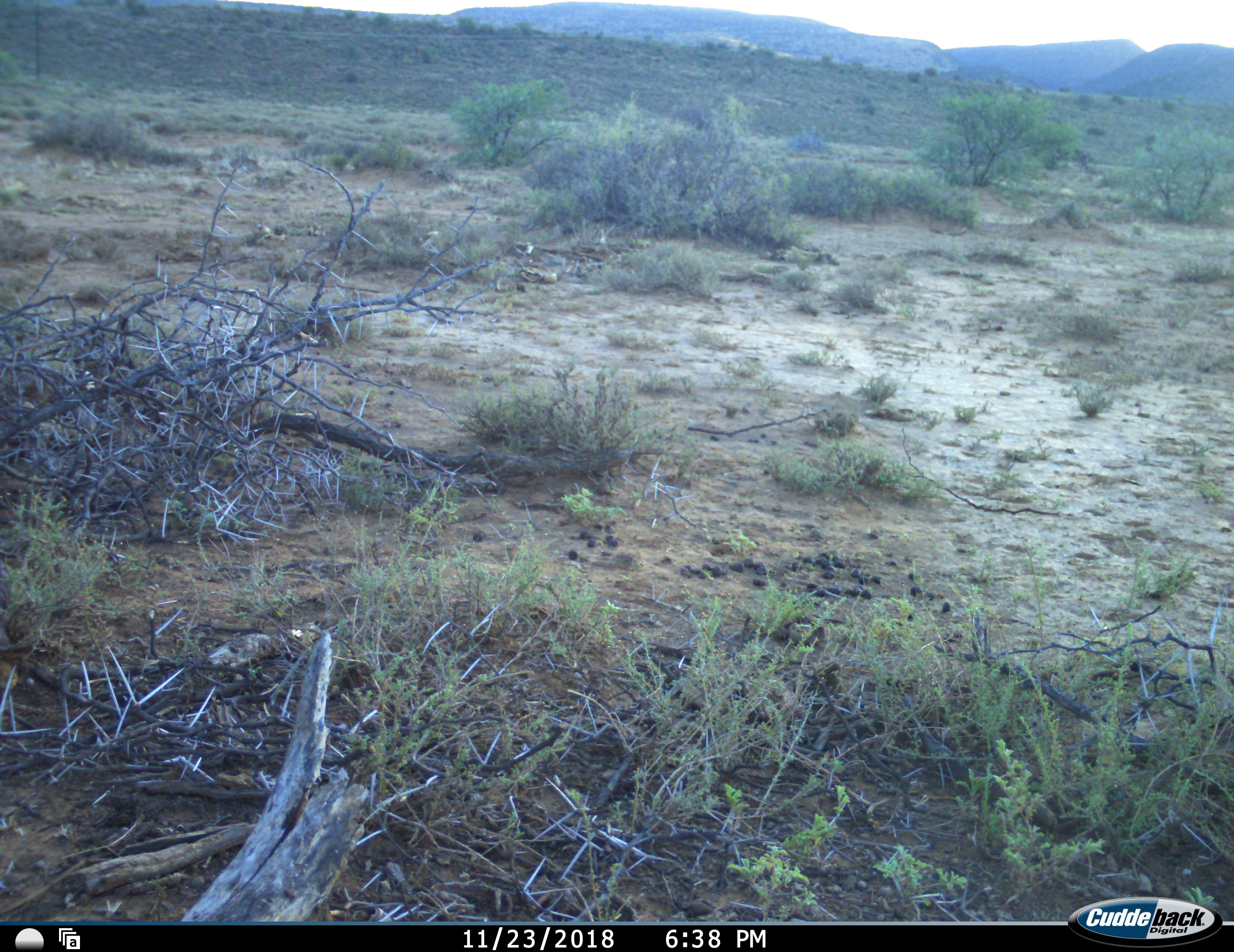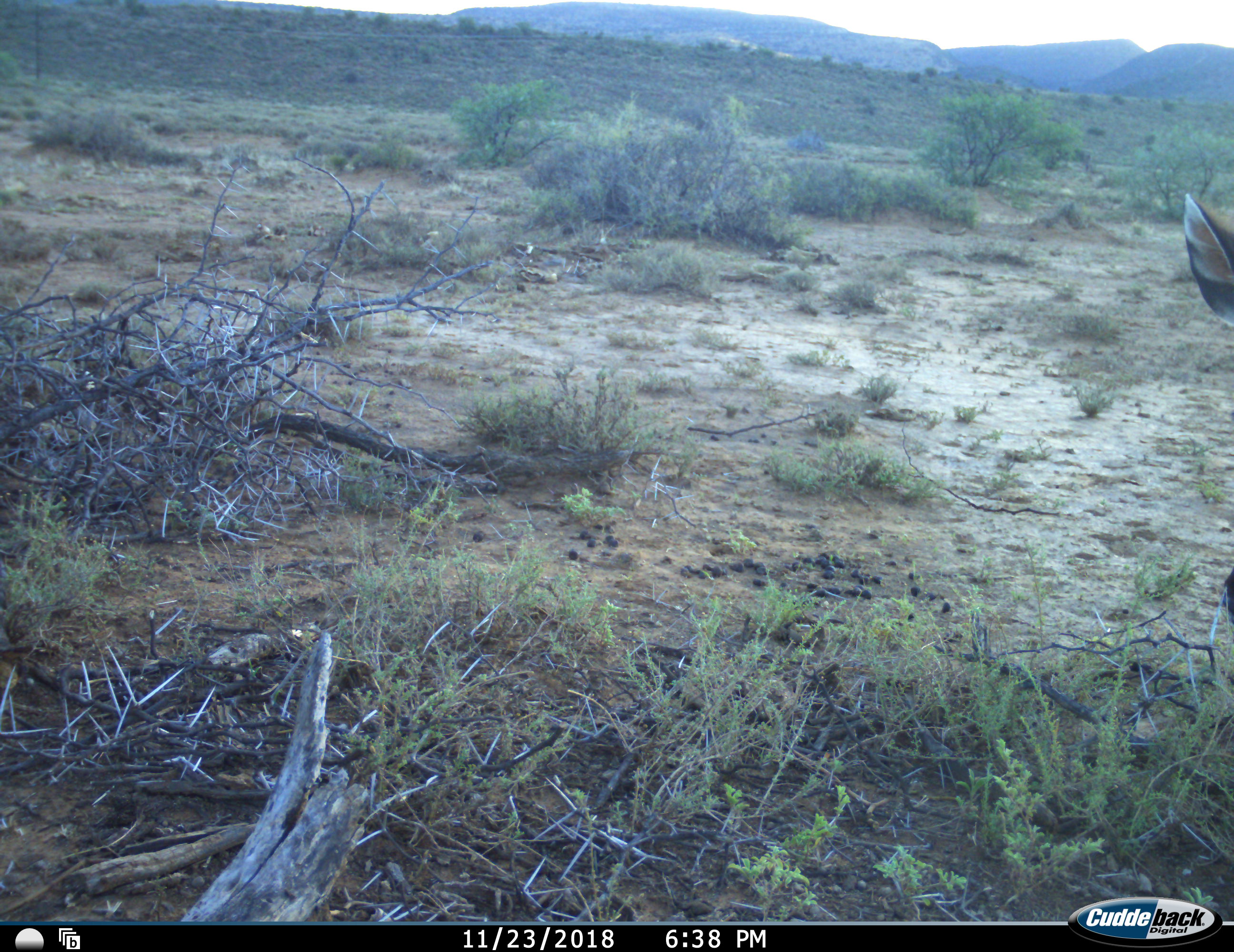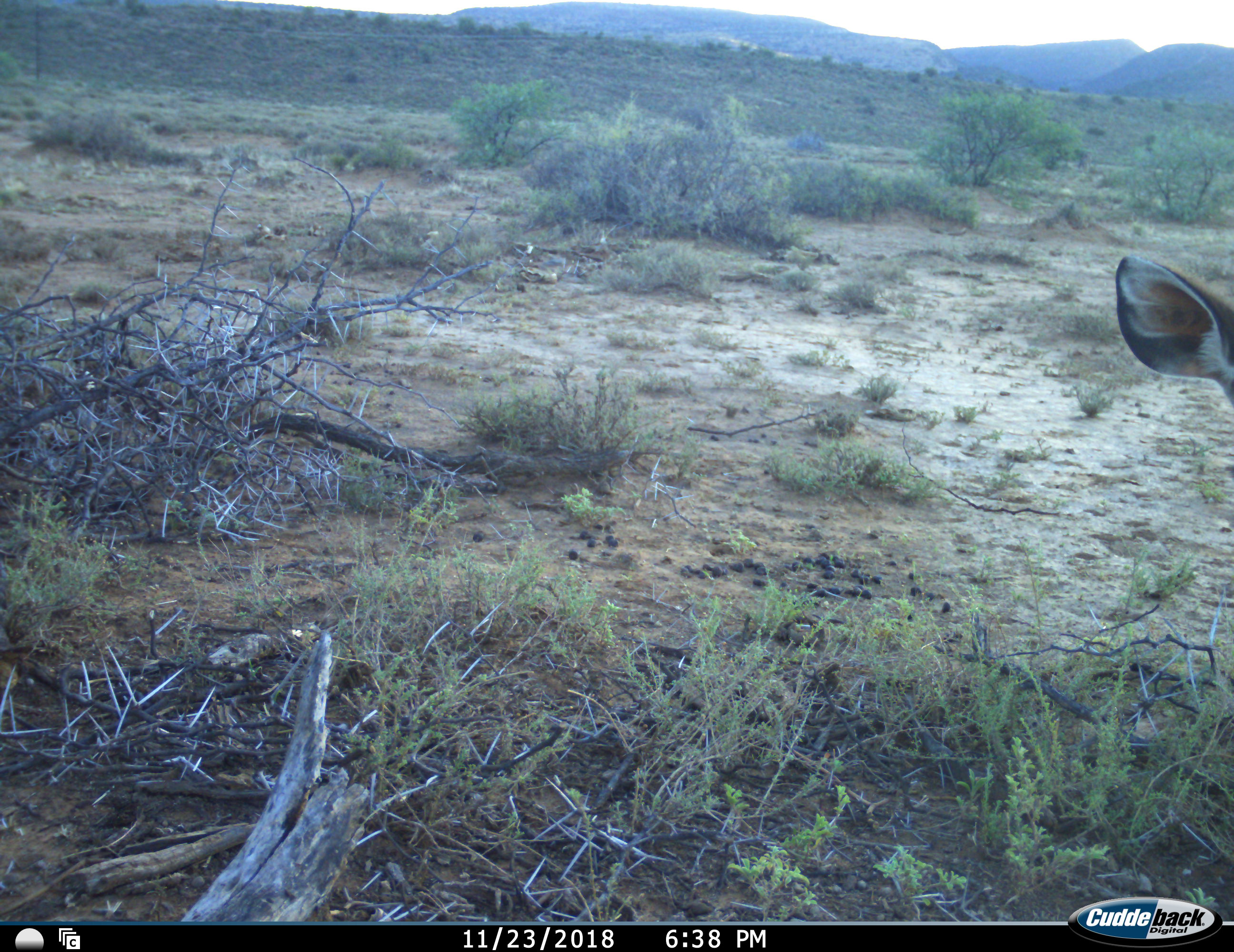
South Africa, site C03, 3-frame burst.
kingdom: Animalia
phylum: Chordata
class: Mammalia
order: Artiodactyla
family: Bovidae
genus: Tragelaphus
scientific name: Tragelaphus strepsiceros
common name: greater kudu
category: kudu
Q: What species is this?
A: Kudu (greater kudu) (Tragelaphus strepsiceros).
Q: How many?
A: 1.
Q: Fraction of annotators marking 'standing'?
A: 40%.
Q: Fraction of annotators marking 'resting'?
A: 0%.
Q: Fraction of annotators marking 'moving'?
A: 40%.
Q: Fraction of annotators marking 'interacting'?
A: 0%.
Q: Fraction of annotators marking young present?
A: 0%.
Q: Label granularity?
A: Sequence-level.